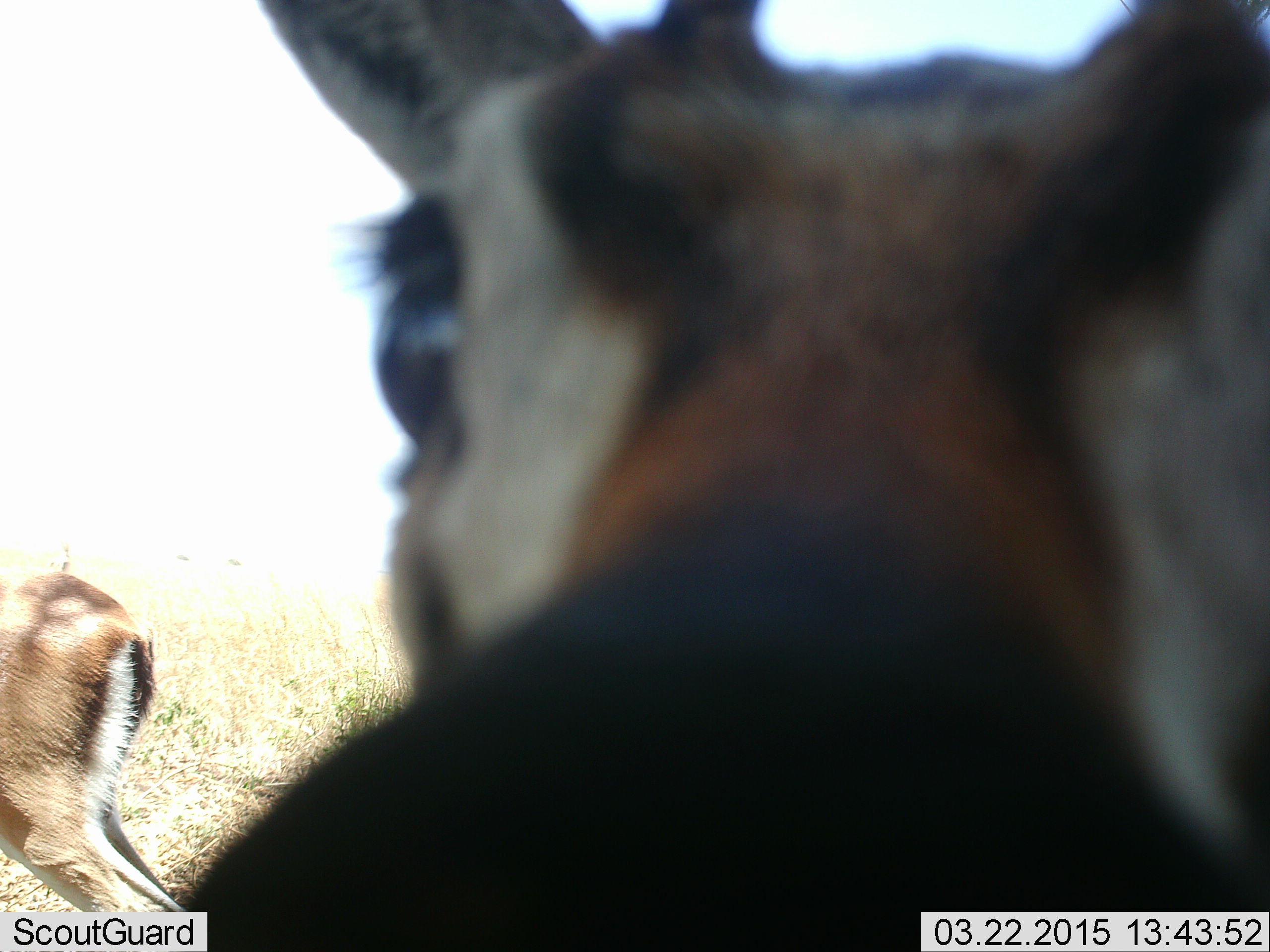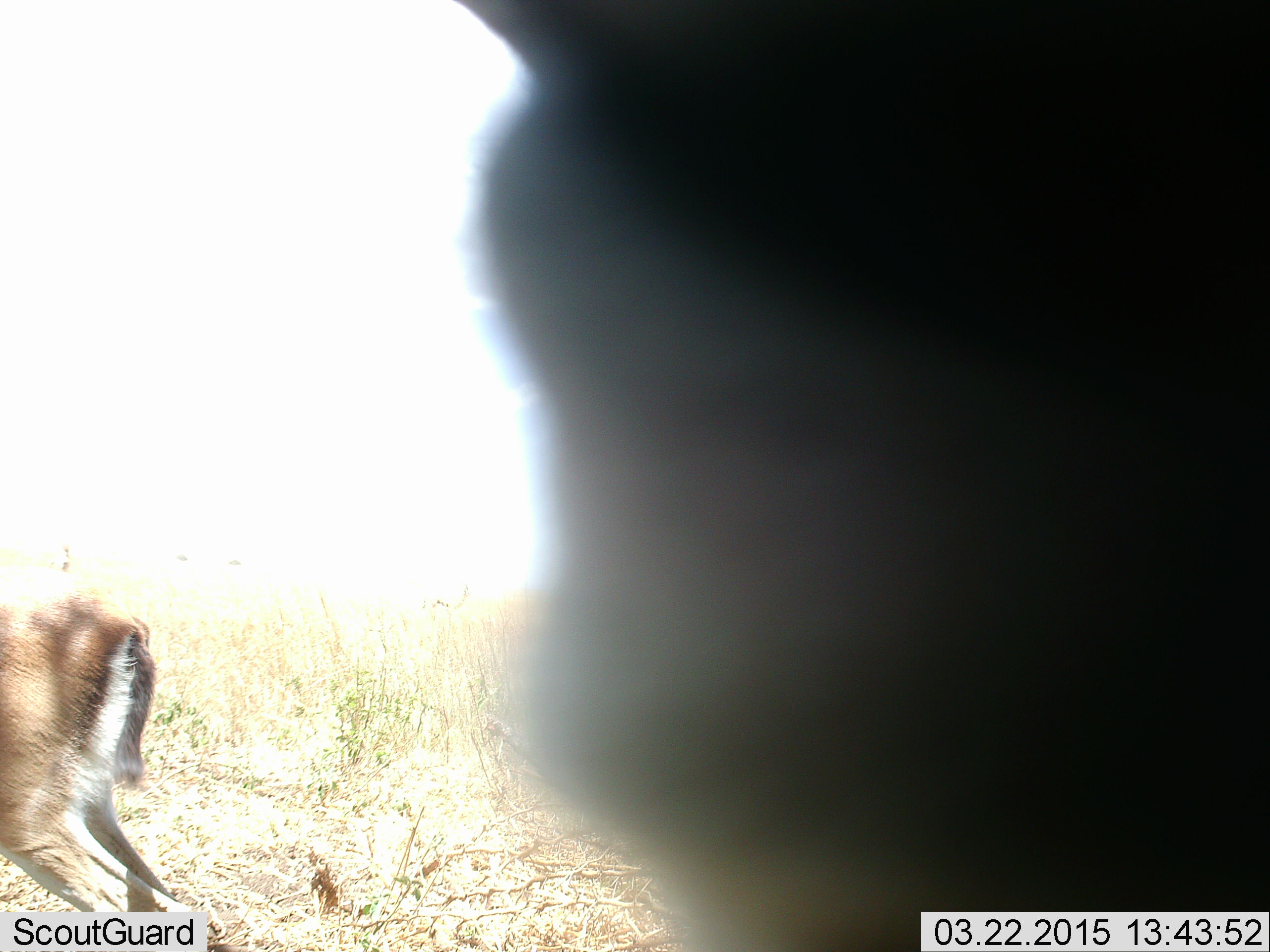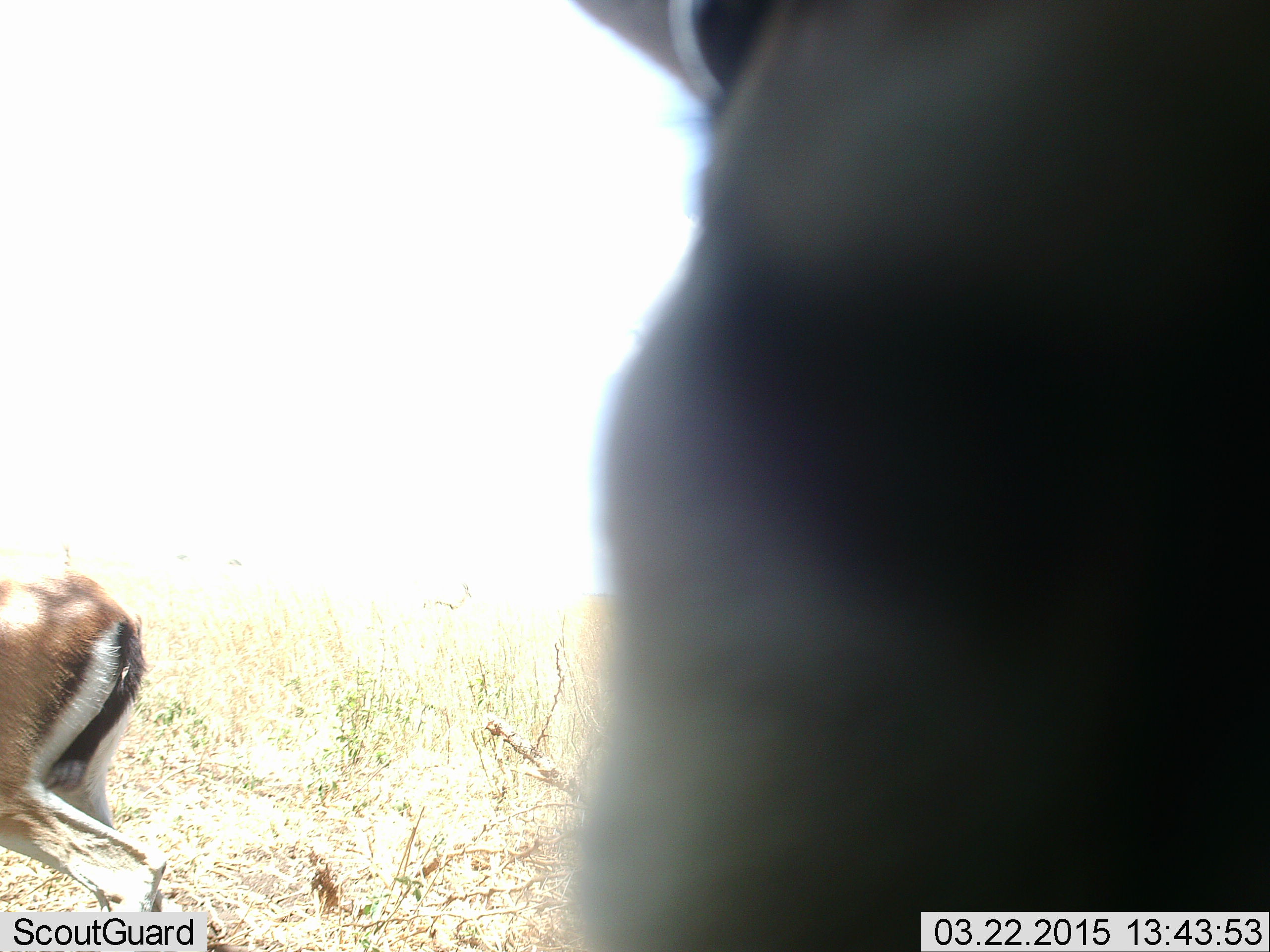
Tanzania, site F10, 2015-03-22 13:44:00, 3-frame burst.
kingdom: Animalia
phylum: Chordata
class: Mammalia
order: Artiodactyla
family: Bovidae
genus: Eudorcas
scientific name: Eudorcas thomsonii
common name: thomson's gazelle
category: gazellethomsons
Gazellethomsons (thomson's gazelle) (Eudorcas thomsonii), count 2. Behavior (volunteer vote fractions): standing 70%, resting 0%, moving 40%, interacting 10%. Young present (vote fraction): 0%. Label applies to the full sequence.